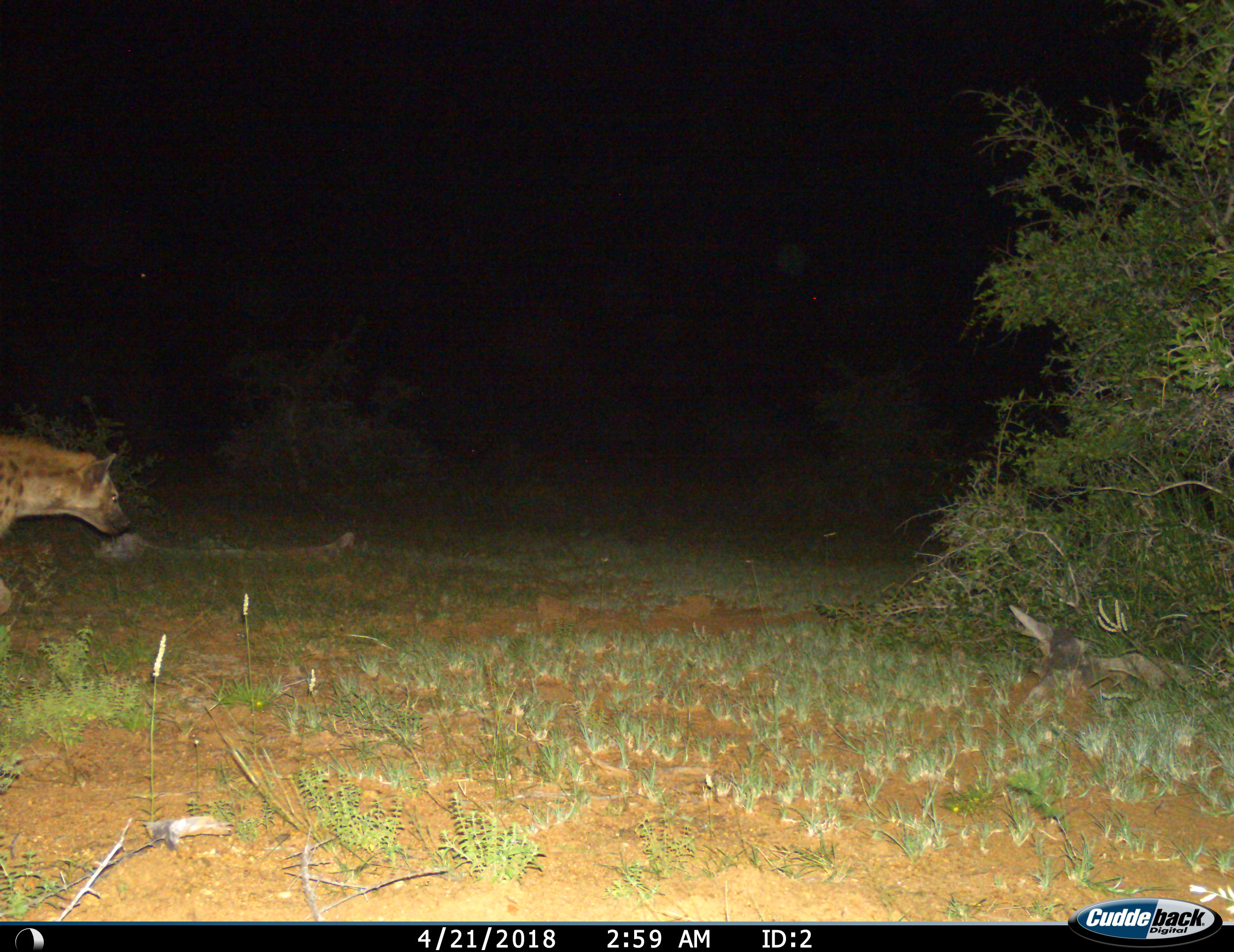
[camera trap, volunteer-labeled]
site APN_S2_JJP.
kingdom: Animalia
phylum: Chordata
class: Mammalia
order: Carnivora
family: Hyaenidae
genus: Crocuta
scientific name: Crocuta crocuta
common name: spotted hyena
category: hyenaspotted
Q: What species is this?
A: Hyenaspotted (spotted hyena) (Crocuta crocuta).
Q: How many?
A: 1.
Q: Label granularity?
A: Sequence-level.